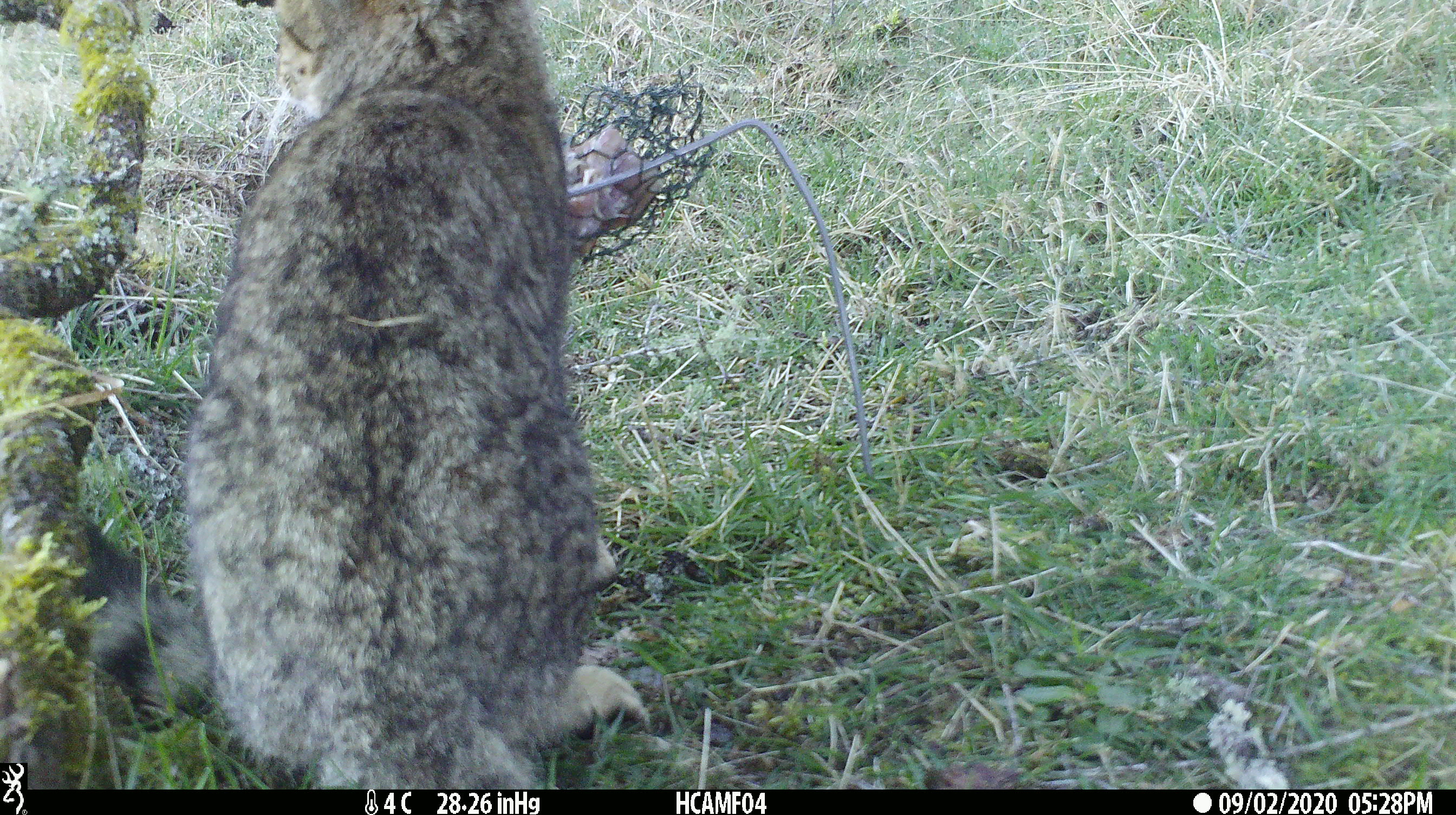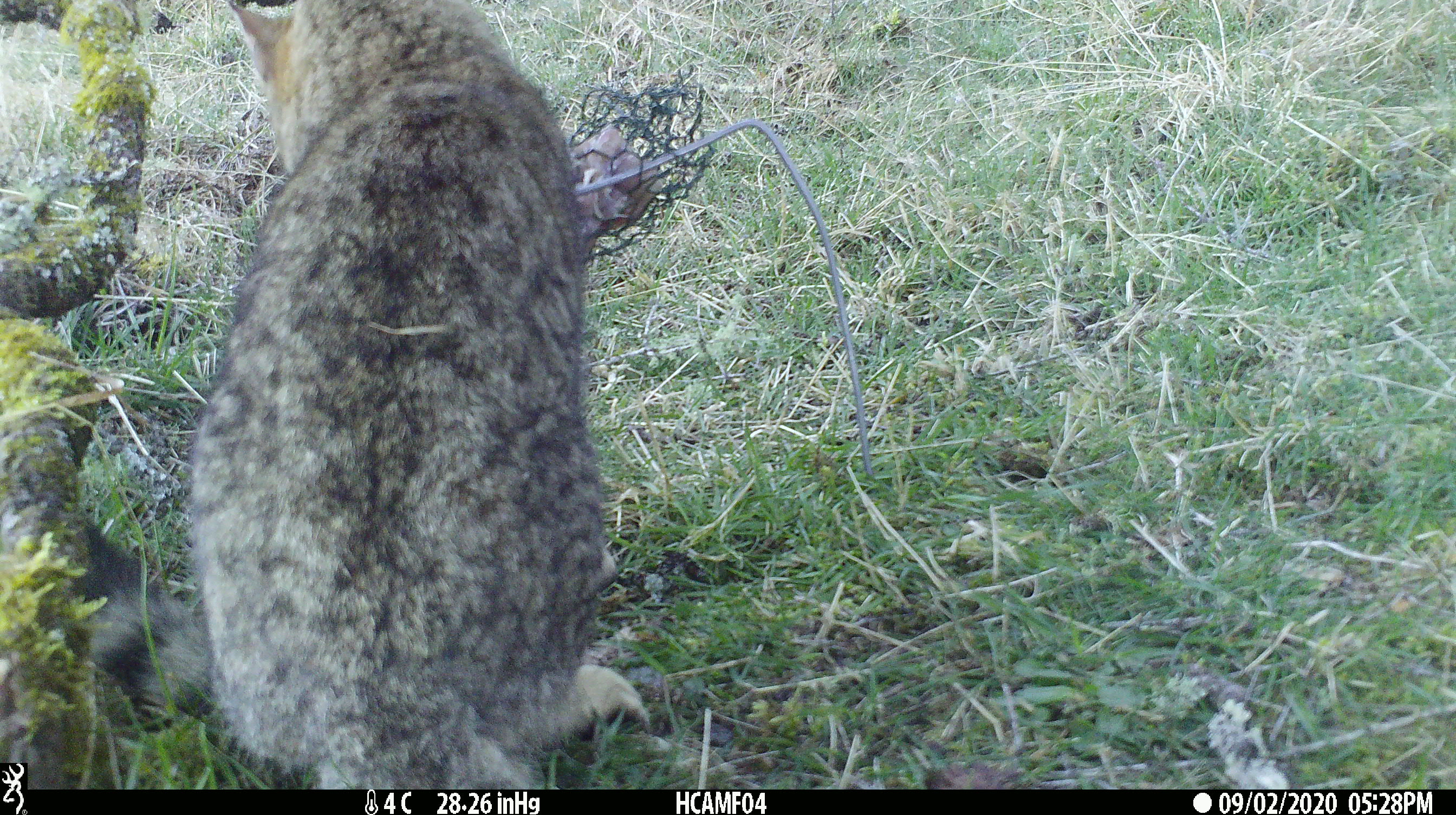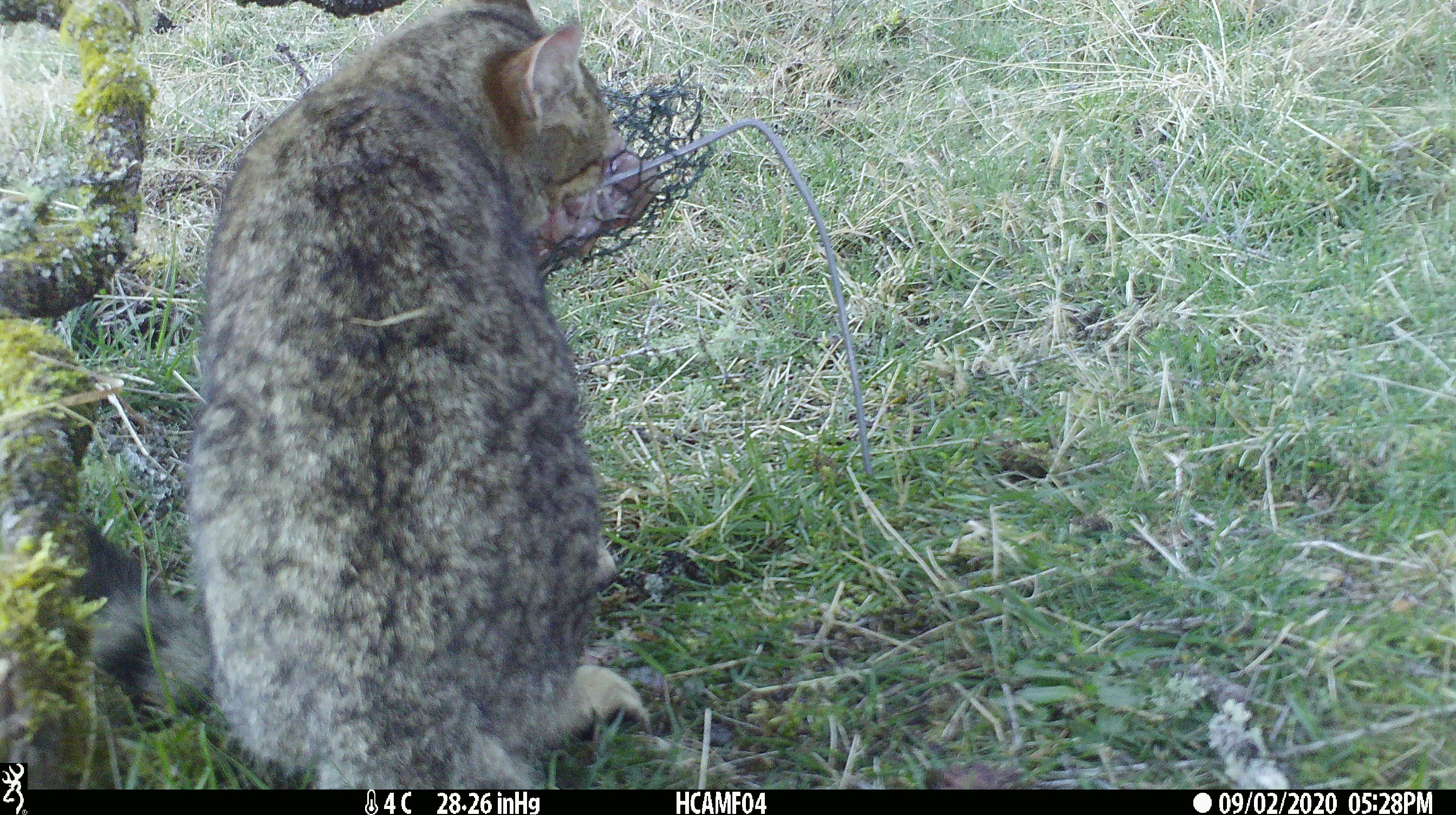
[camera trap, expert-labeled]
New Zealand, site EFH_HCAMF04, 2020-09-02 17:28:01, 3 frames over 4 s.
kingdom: Animalia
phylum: Chordata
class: Mammalia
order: Carnivora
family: Felidae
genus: Felis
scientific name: Felis catus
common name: domestic cat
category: cat